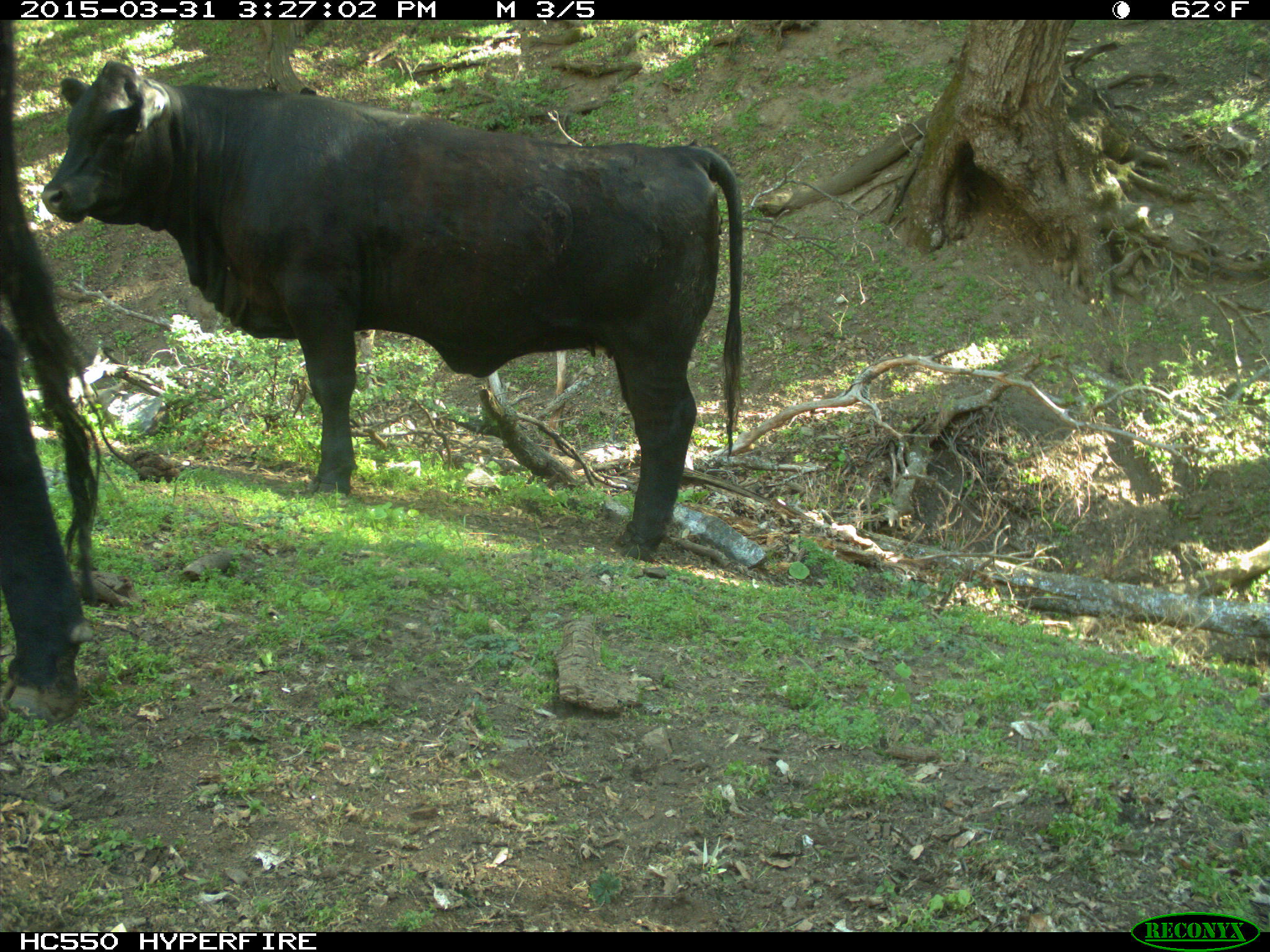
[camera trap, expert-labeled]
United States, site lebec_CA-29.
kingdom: Animalia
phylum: Chordata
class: Mammalia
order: Artiodactyla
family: Bovidae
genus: Bos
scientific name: Bos taurus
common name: domestic cow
Bos taurus (domestic cow).